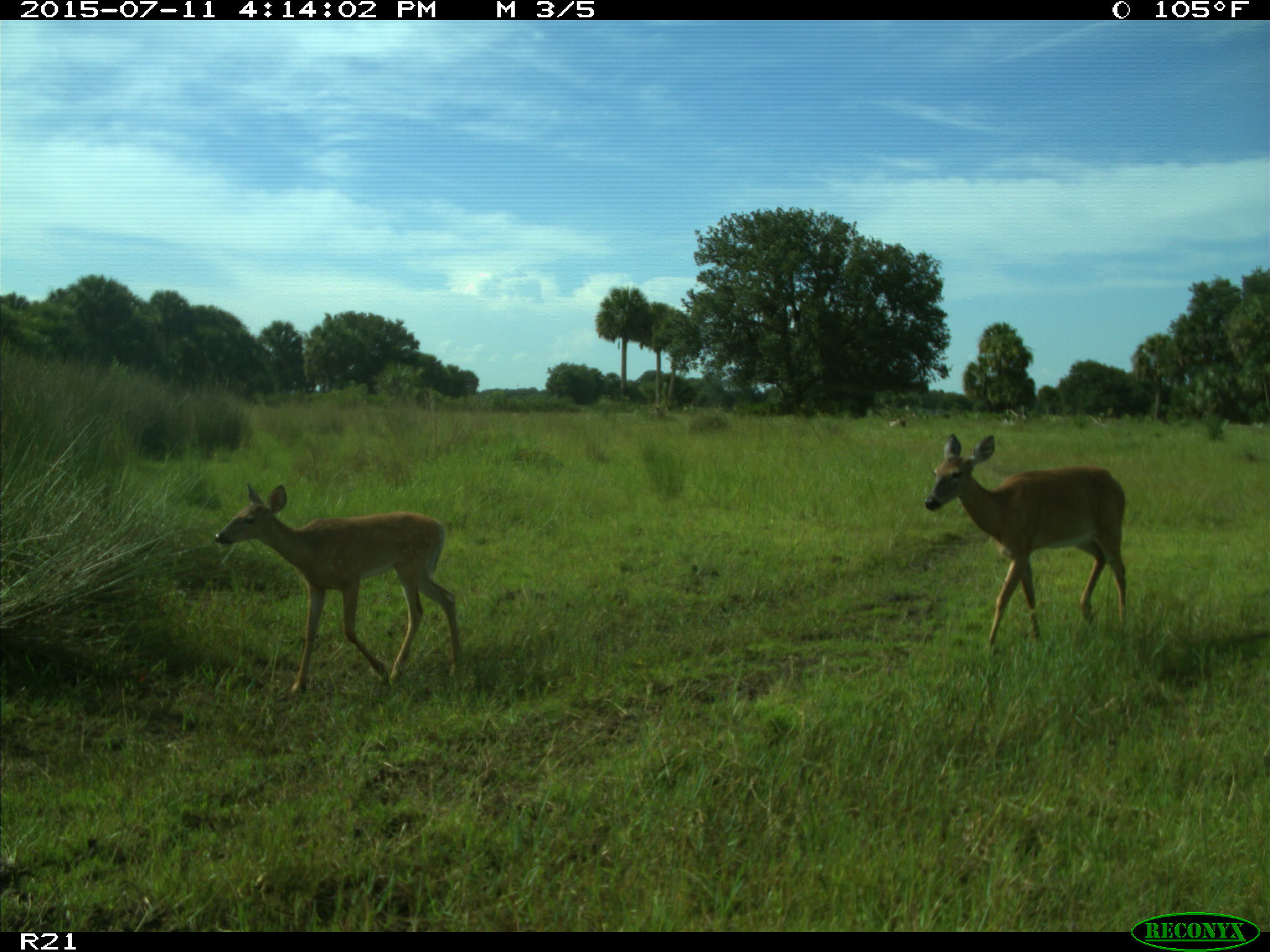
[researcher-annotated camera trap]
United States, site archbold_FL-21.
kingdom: Animalia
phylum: Chordata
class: Mammalia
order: Artiodactyla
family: Cervidae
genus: Odocoileus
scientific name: Odocoileus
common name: deer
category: unidentified deer